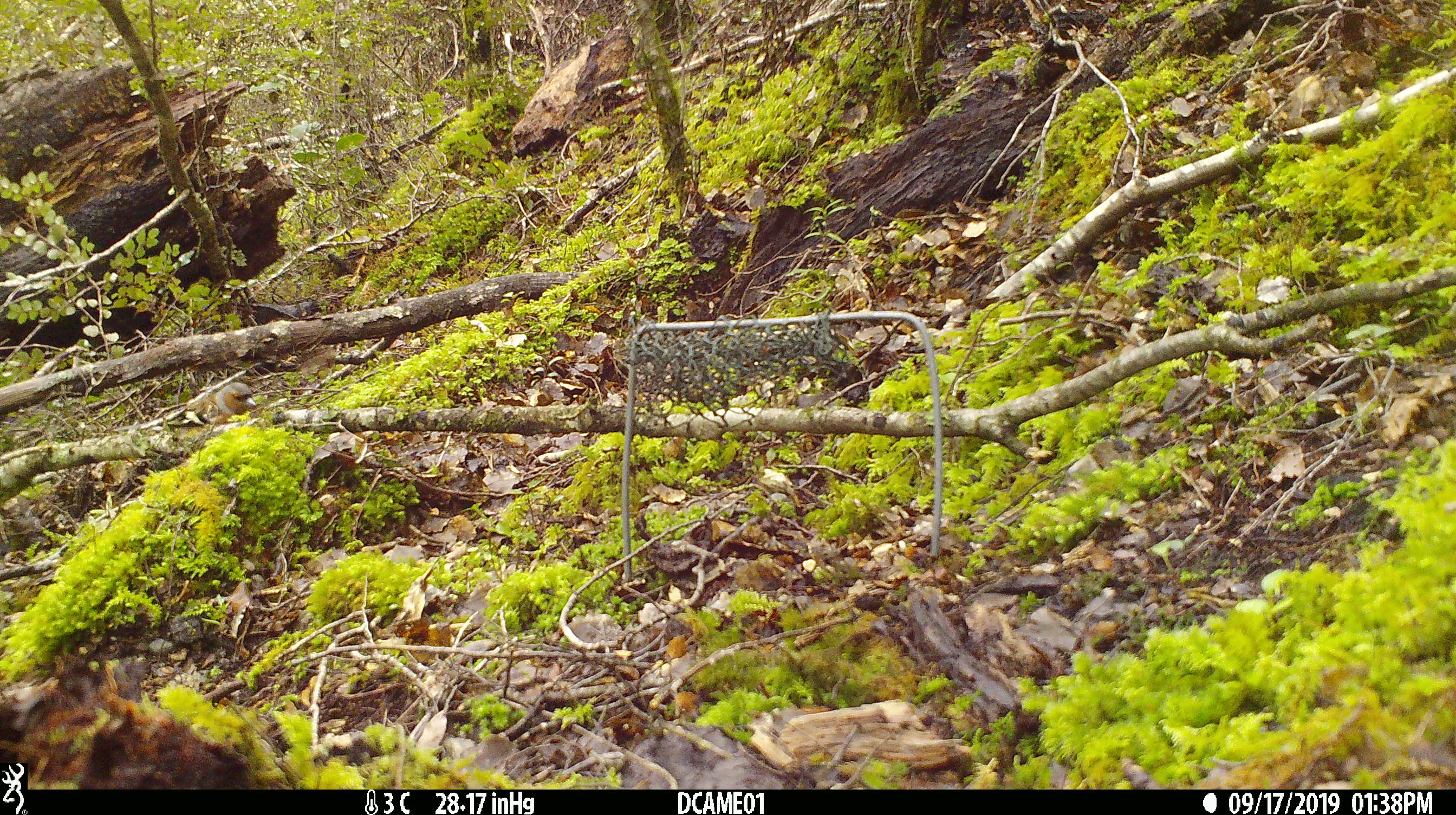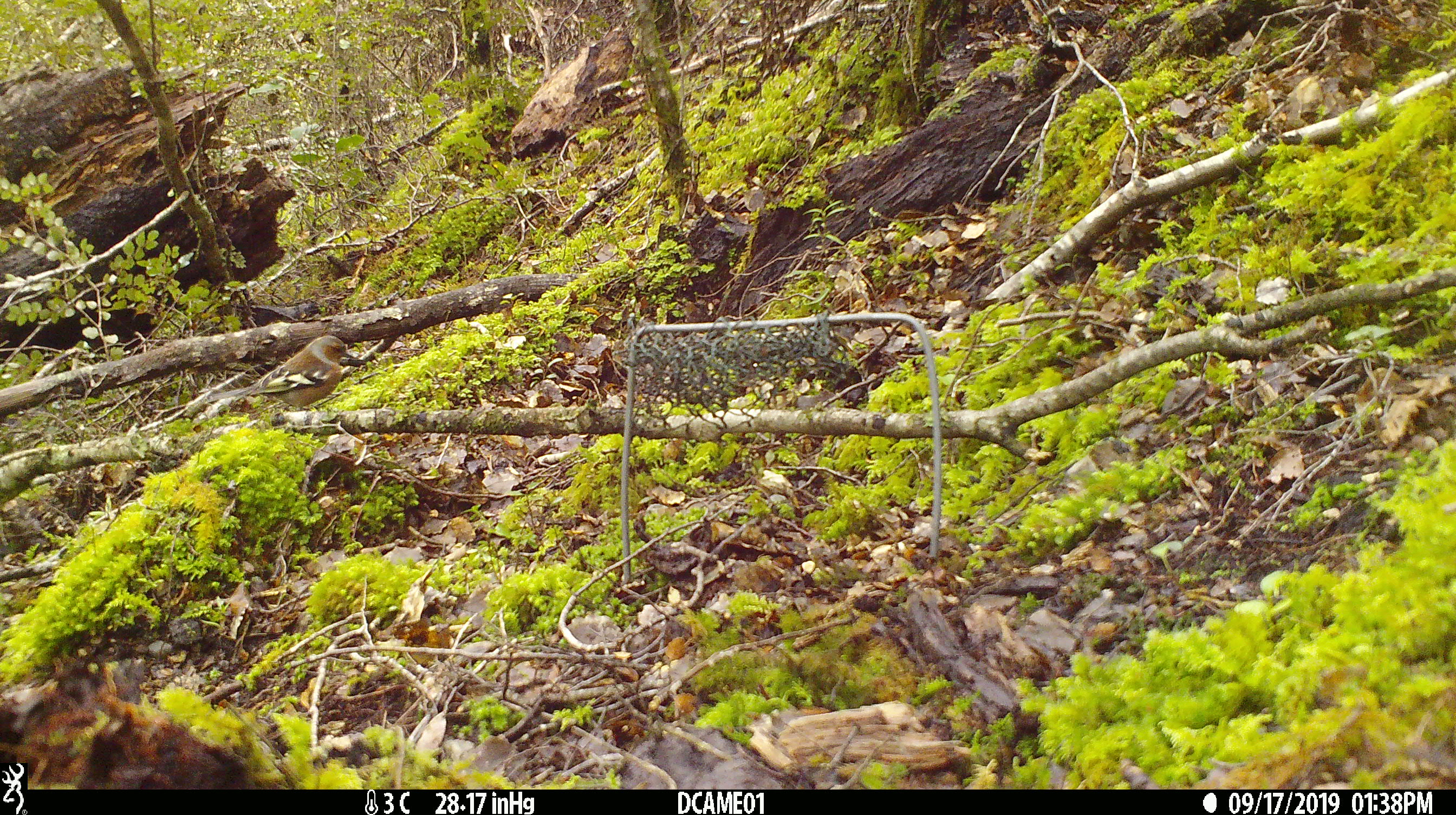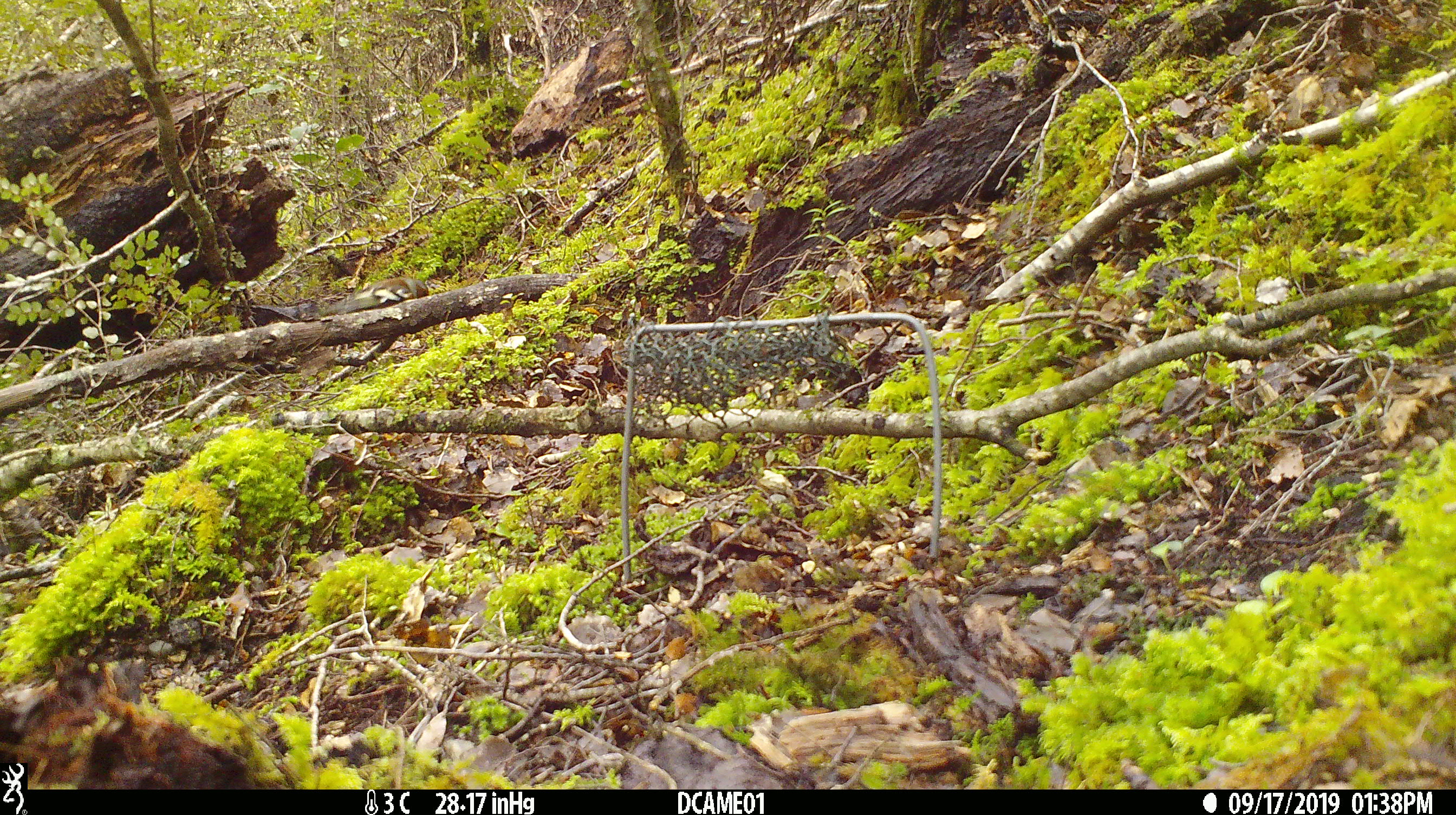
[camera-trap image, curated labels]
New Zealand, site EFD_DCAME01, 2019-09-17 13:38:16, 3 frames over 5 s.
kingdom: Animalia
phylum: Chordata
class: Aves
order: Passeriformes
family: Fringillidae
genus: Fringilla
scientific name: Fringilla coelebs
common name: common chaffinch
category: chaffinch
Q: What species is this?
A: Chaffinch (common chaffinch) (Fringilla coelebs).